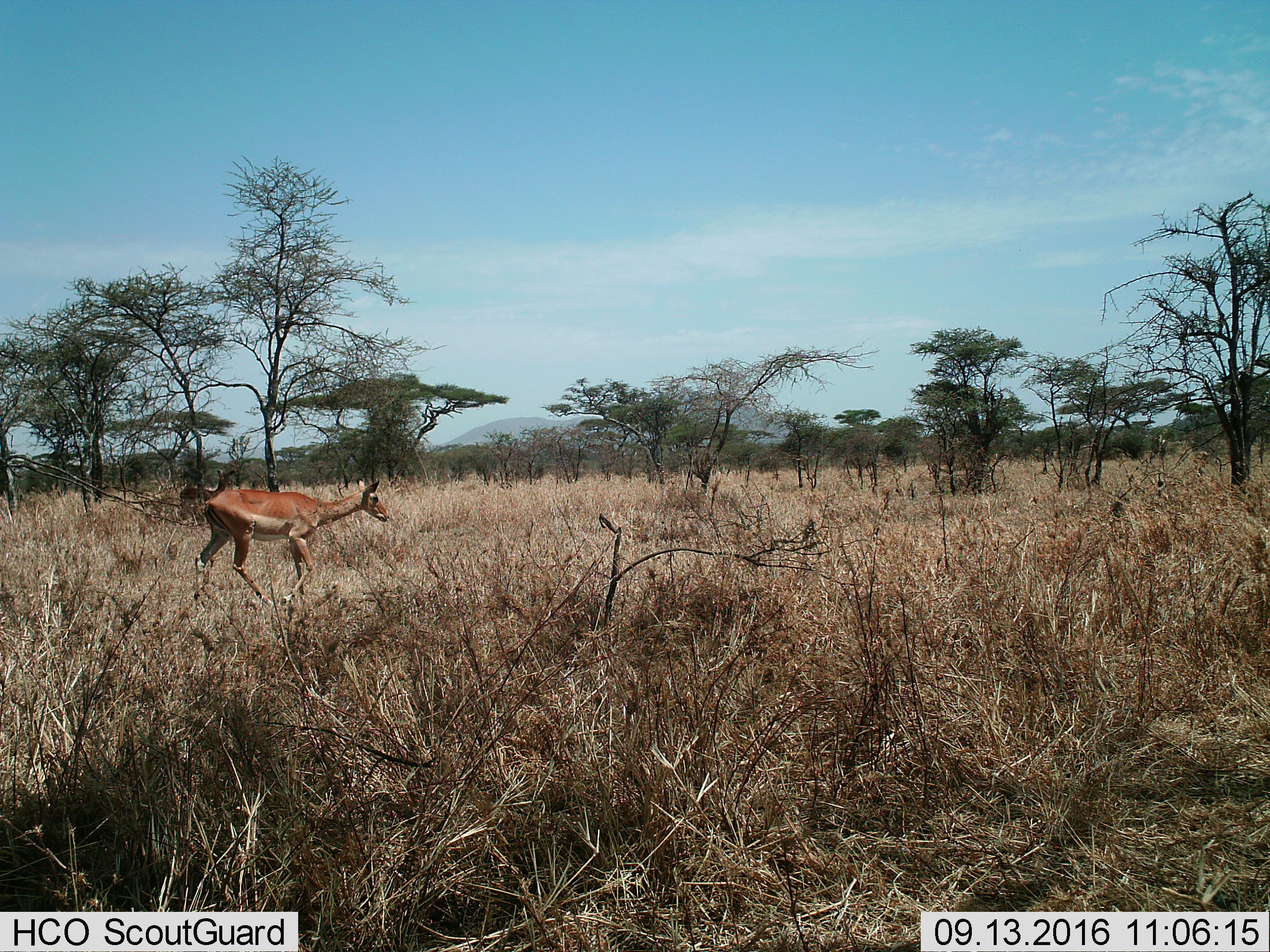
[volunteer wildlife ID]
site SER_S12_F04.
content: unidentified animal